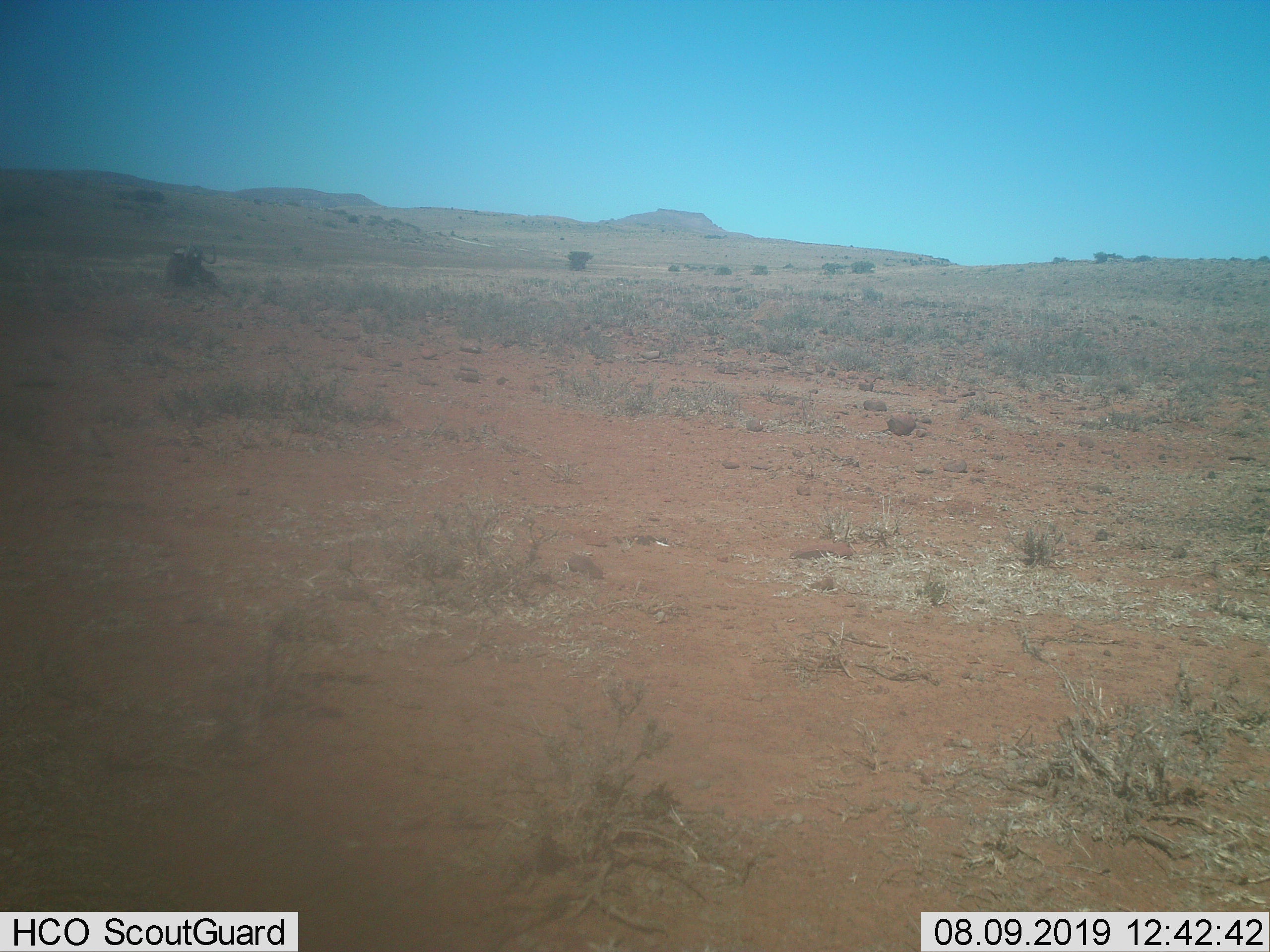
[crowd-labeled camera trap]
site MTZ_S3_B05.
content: unidentified animal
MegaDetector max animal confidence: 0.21